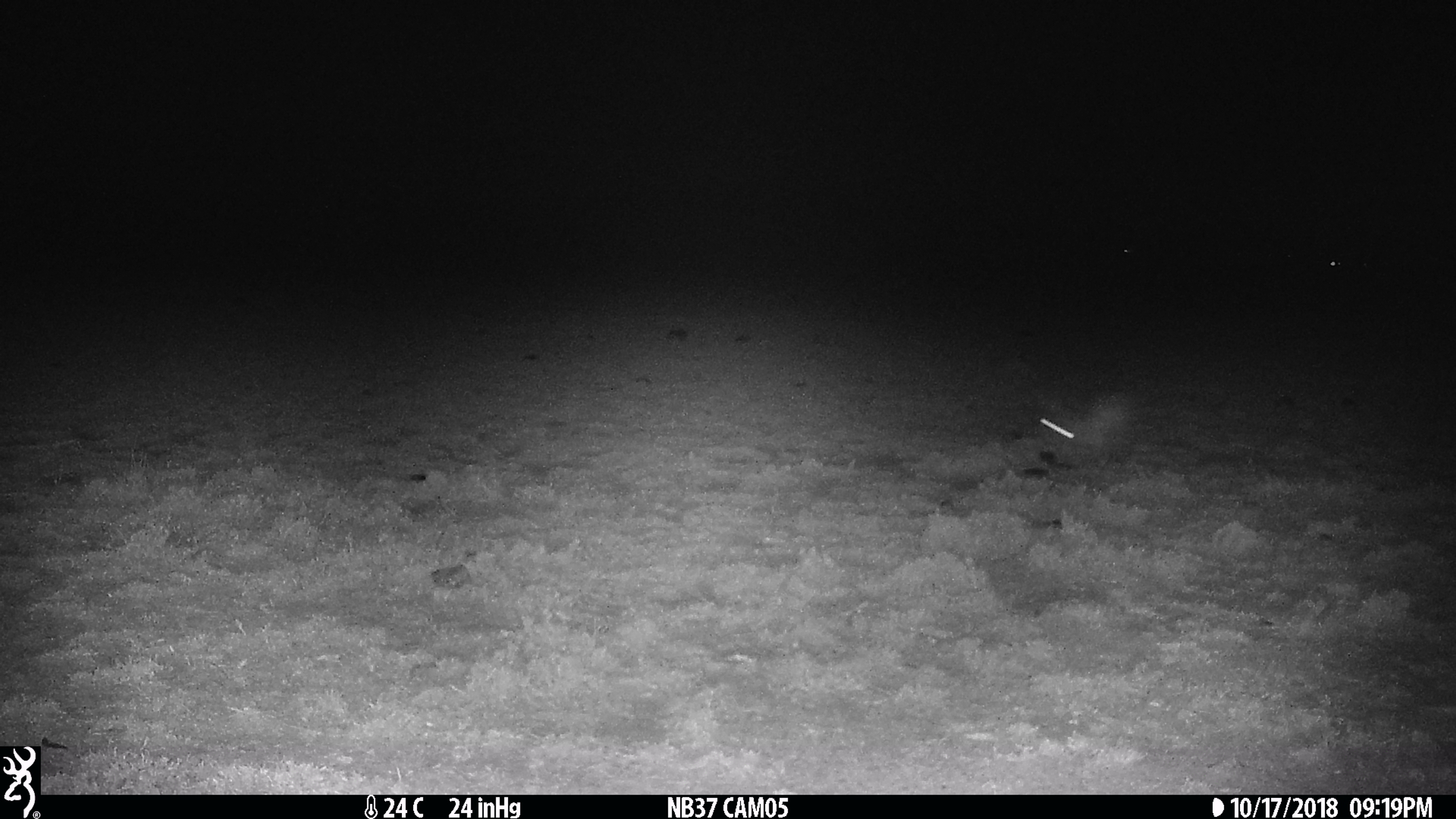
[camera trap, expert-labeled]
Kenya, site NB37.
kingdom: Animalia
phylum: Chordata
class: Mammalia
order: Lagomorpha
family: Leporidae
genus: Lepus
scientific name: Lepus capensis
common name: cape hare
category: hare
Hare (cape hare) (Lepus capensis).